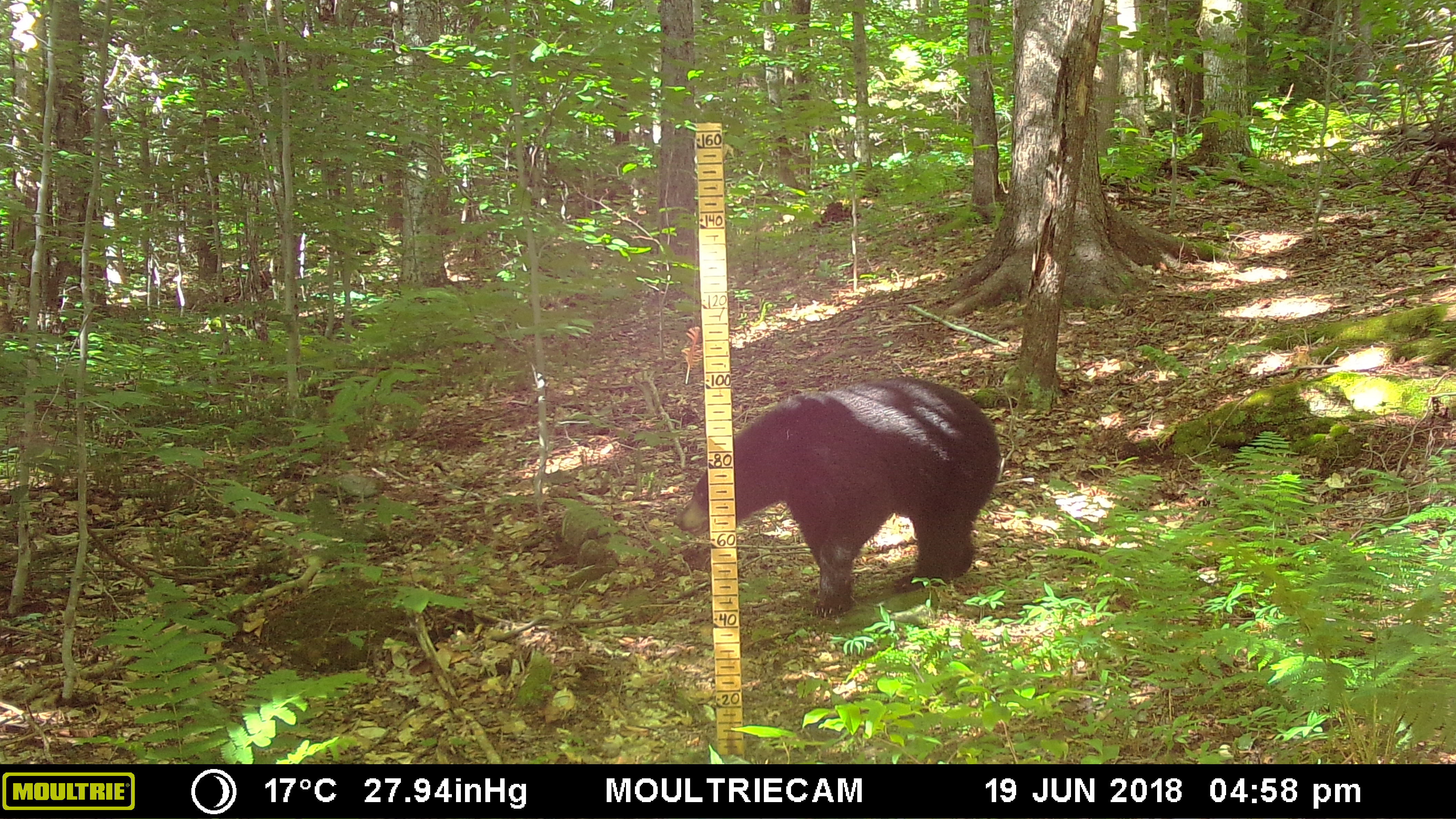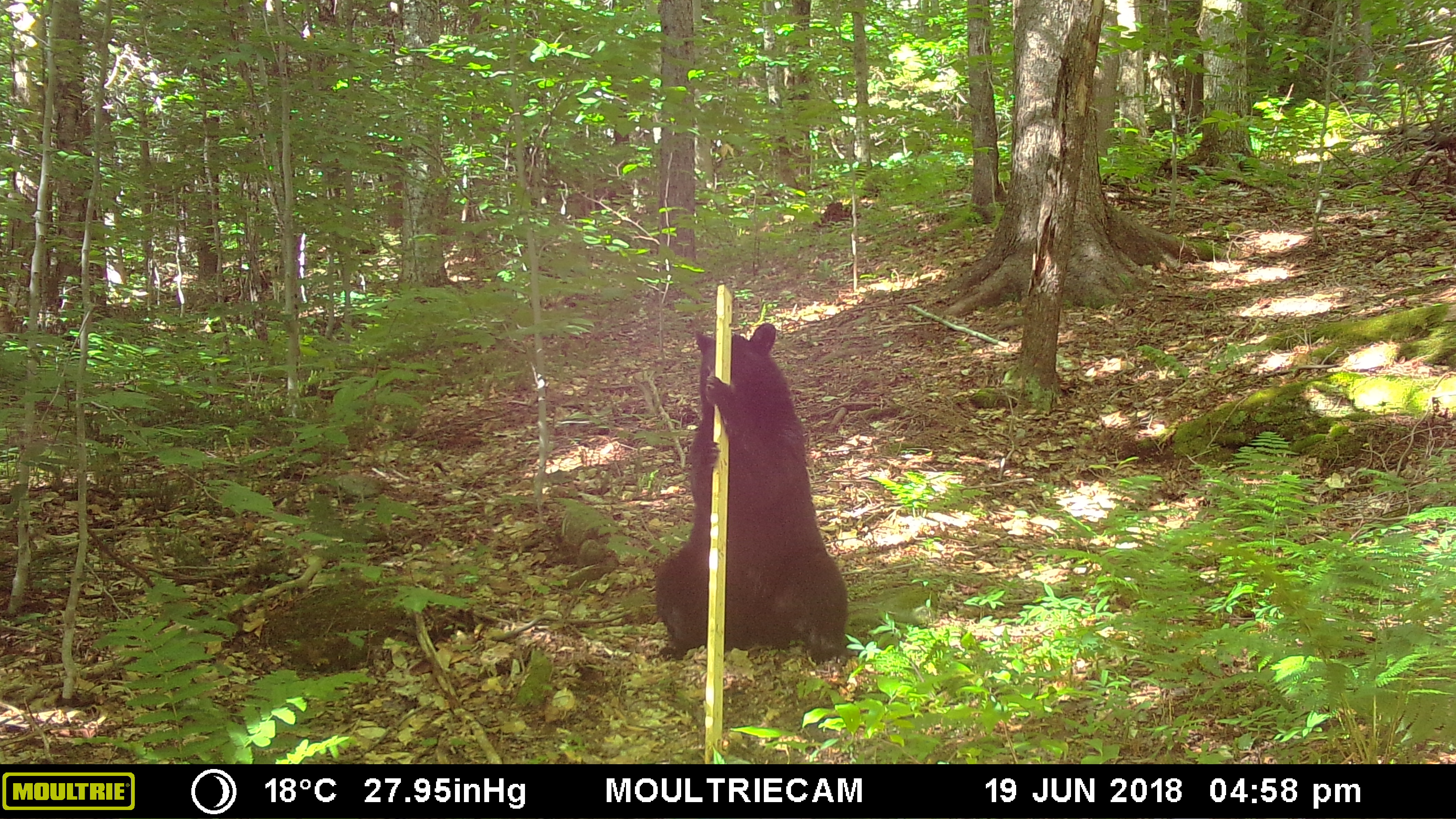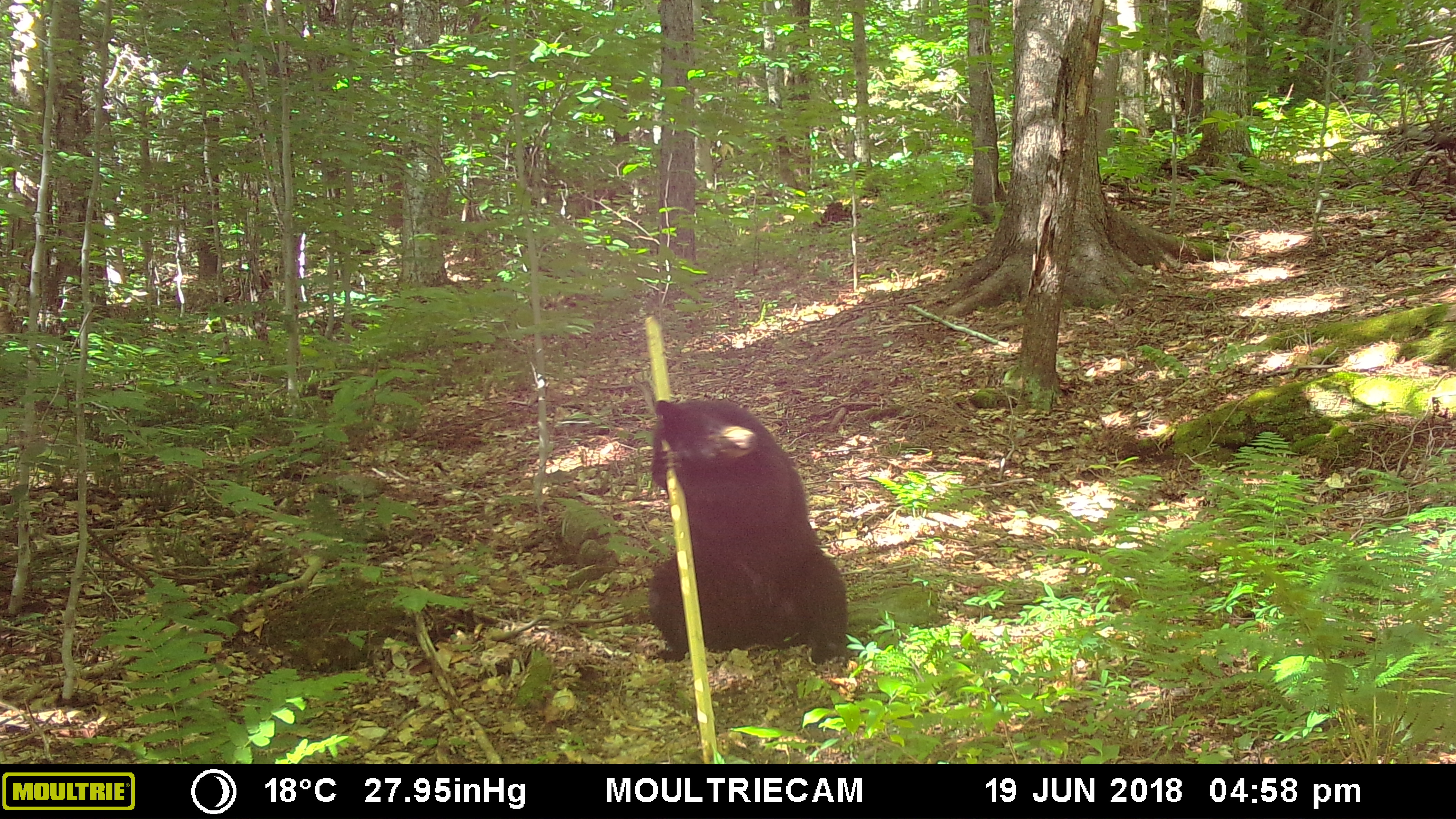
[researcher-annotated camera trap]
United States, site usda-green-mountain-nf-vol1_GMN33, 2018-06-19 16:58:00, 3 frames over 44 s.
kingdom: Animalia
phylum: Chordata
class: Mammalia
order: Carnivora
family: Ursidae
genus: Ursus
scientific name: Ursus americanus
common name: black bear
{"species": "black bear (Ursus americanus)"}